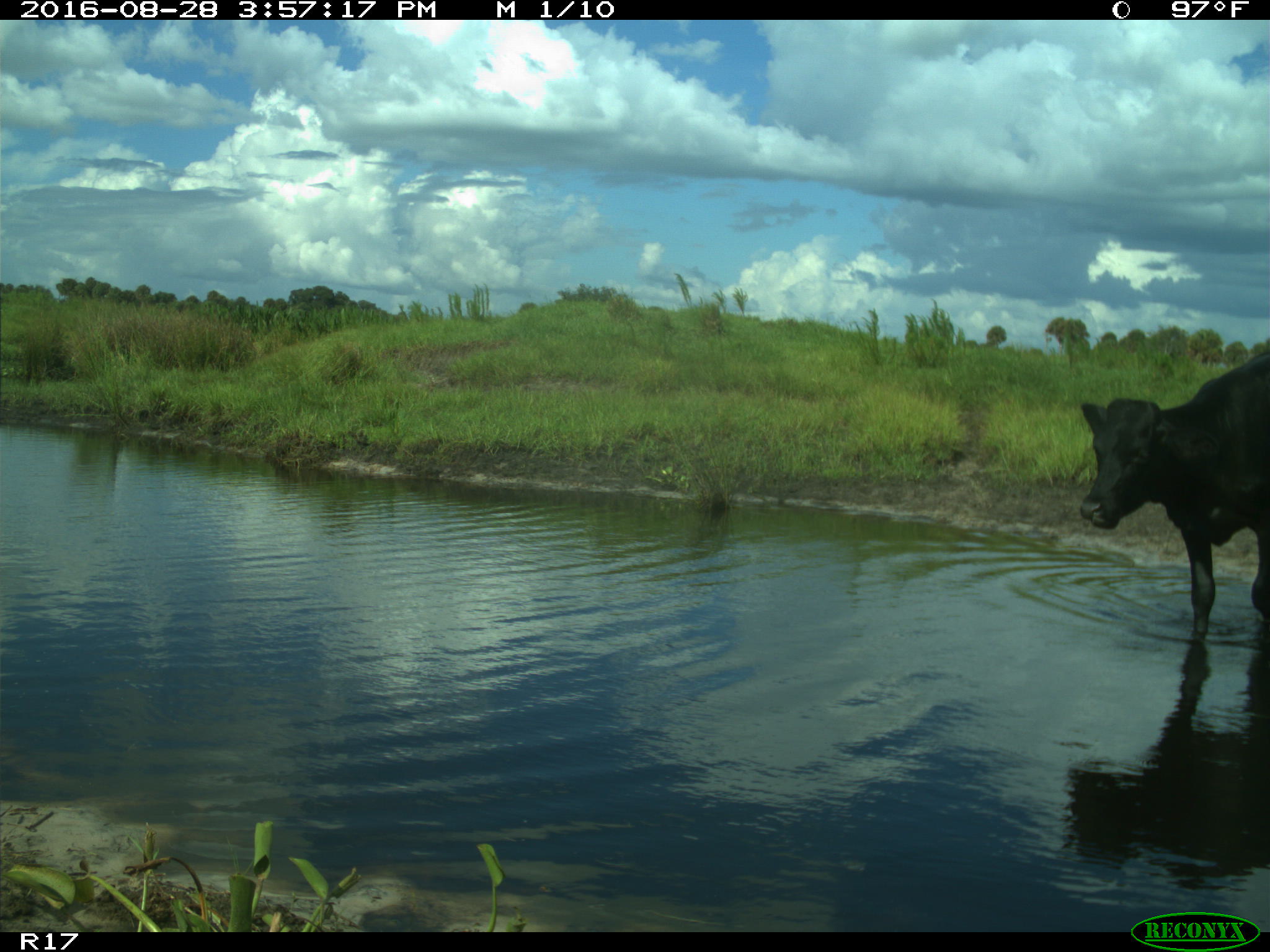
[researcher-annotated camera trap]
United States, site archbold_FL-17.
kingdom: Animalia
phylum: Chordata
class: Mammalia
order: Artiodactyla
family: Bovidae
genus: Bos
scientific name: Bos taurus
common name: domestic cow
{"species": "Bos taurus (domestic cow)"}